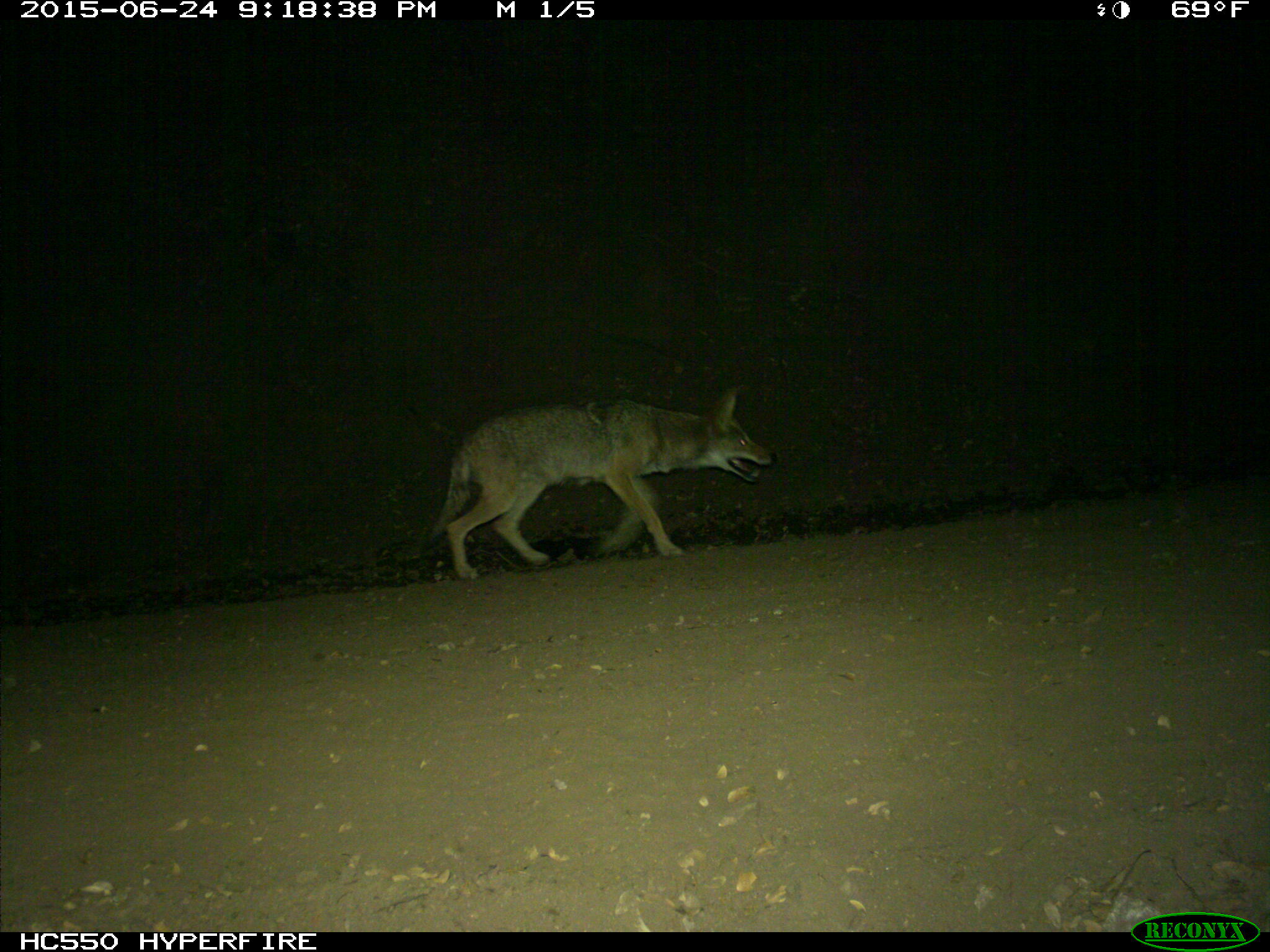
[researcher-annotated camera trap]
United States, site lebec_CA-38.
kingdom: Animalia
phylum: Chordata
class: Mammalia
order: Carnivora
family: Canidae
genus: Canis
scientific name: Canis latrans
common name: coyote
Canis latrans (coyote).